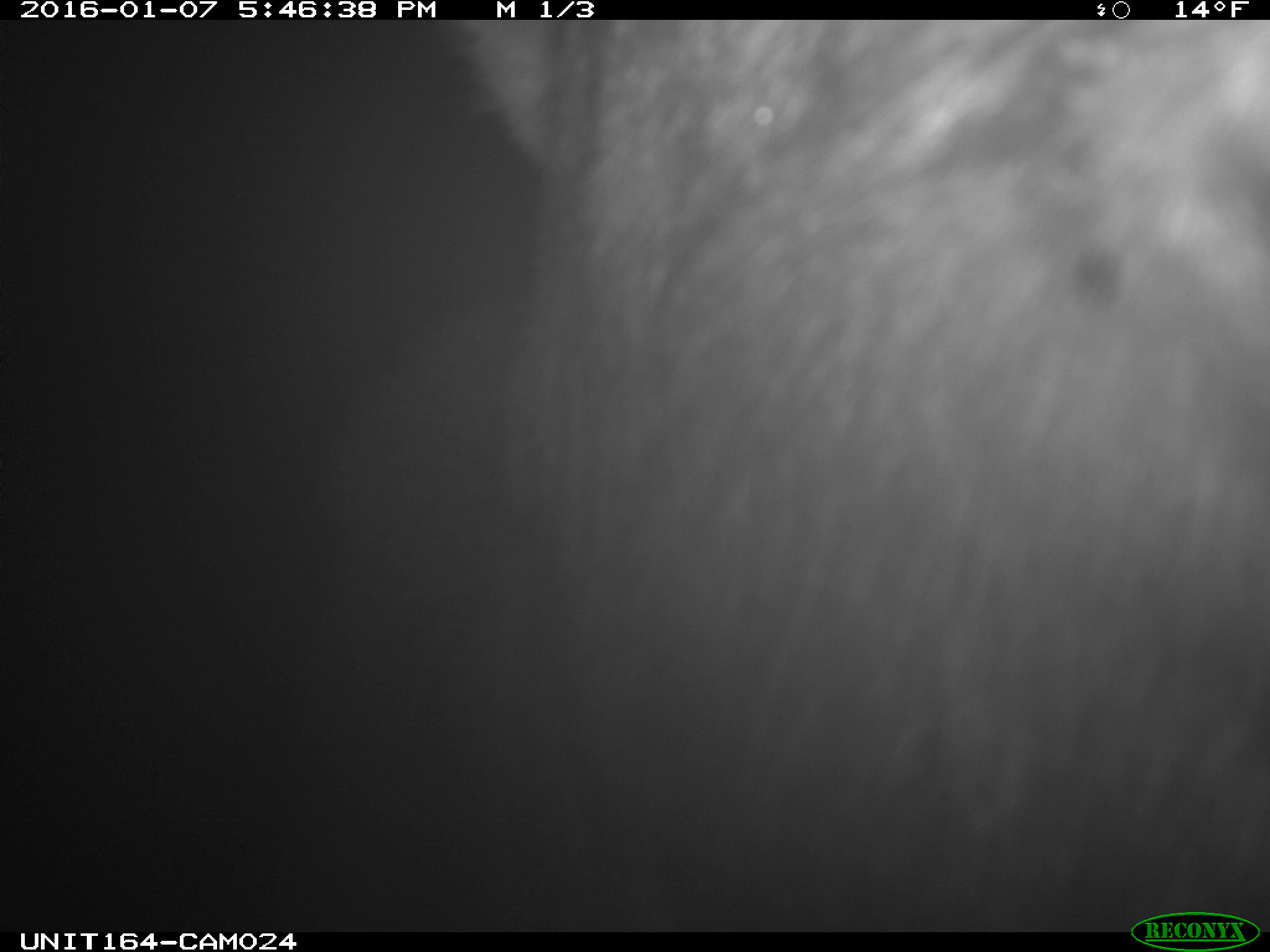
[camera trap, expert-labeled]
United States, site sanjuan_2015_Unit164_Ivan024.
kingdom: Animalia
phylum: Chordata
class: Mammalia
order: Artiodactyla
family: Cervidae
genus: Alces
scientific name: Alces alces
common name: moose